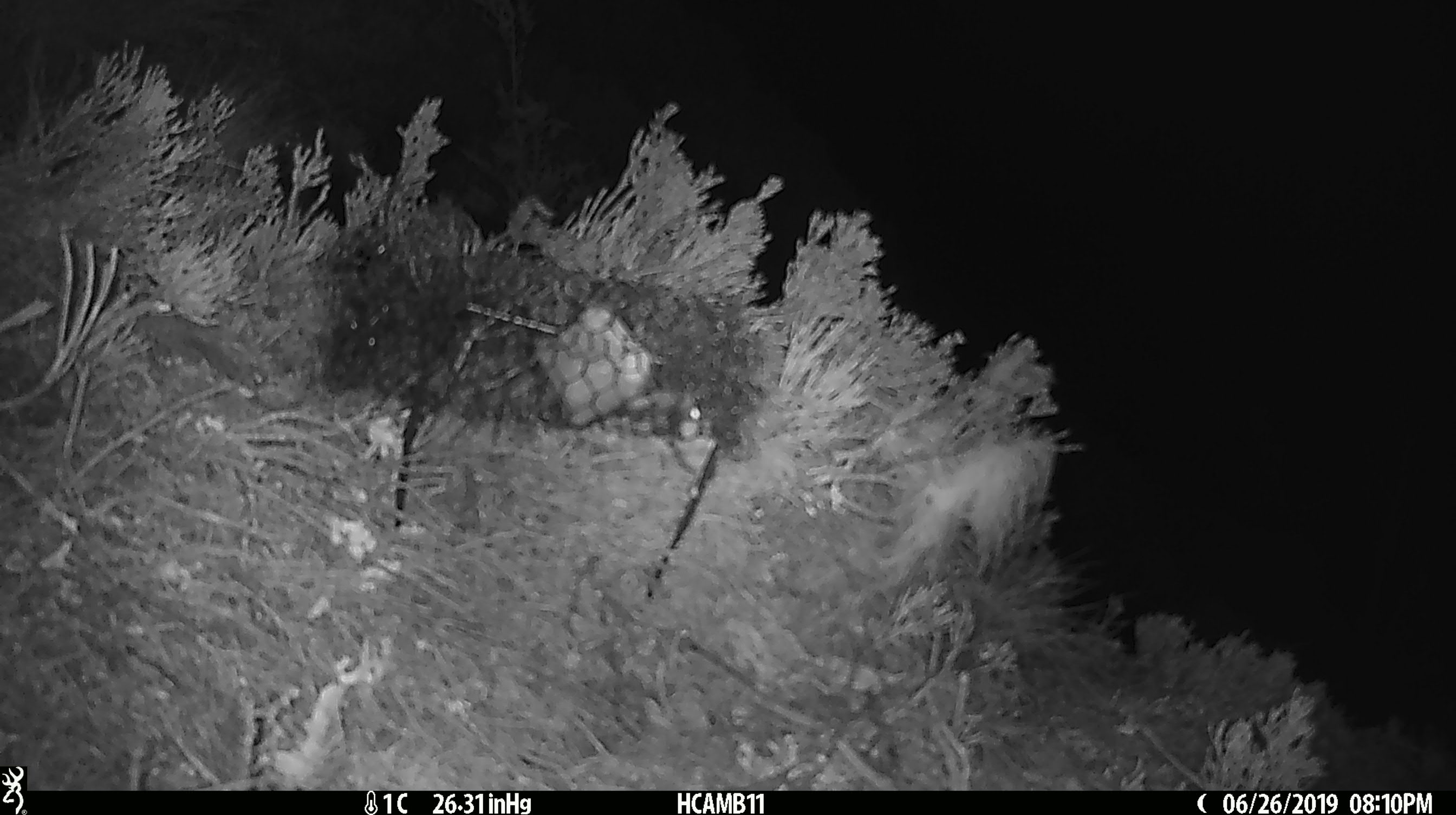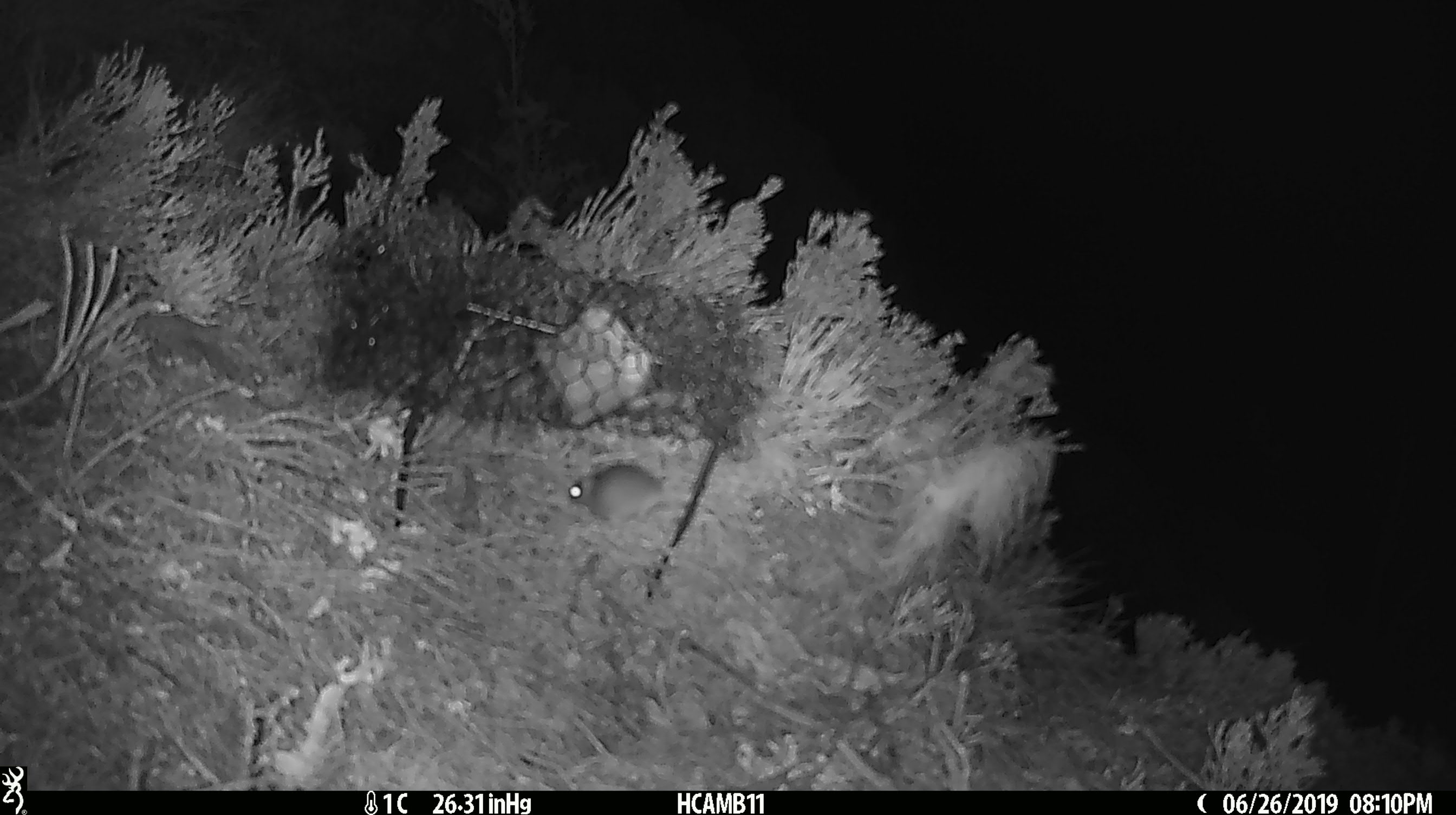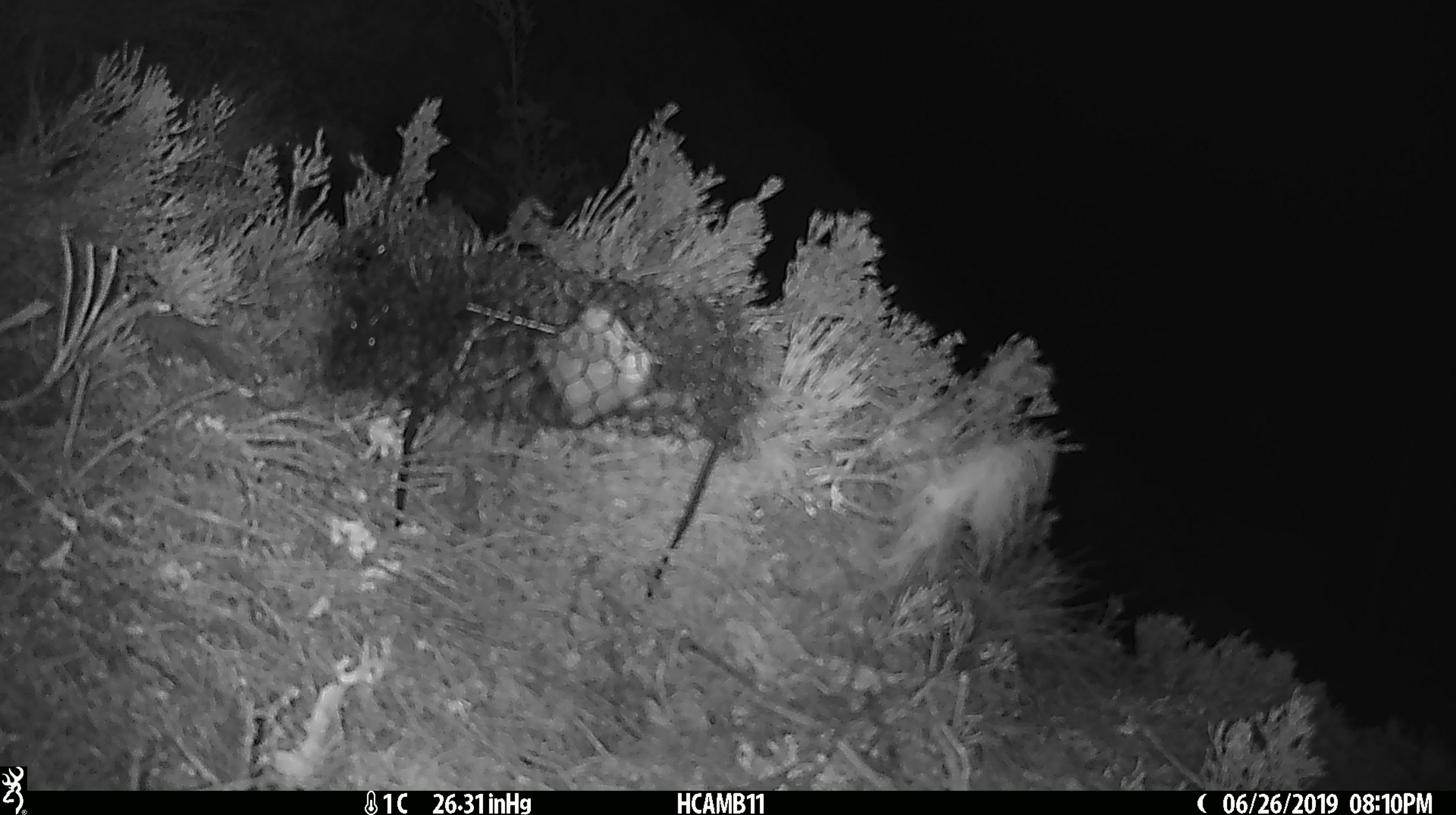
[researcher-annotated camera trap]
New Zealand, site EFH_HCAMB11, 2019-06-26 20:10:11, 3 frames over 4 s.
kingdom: Animalia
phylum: Chordata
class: Mammalia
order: Rodentia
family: Muridae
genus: Mus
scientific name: Mus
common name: mouse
Mouse (Mus).